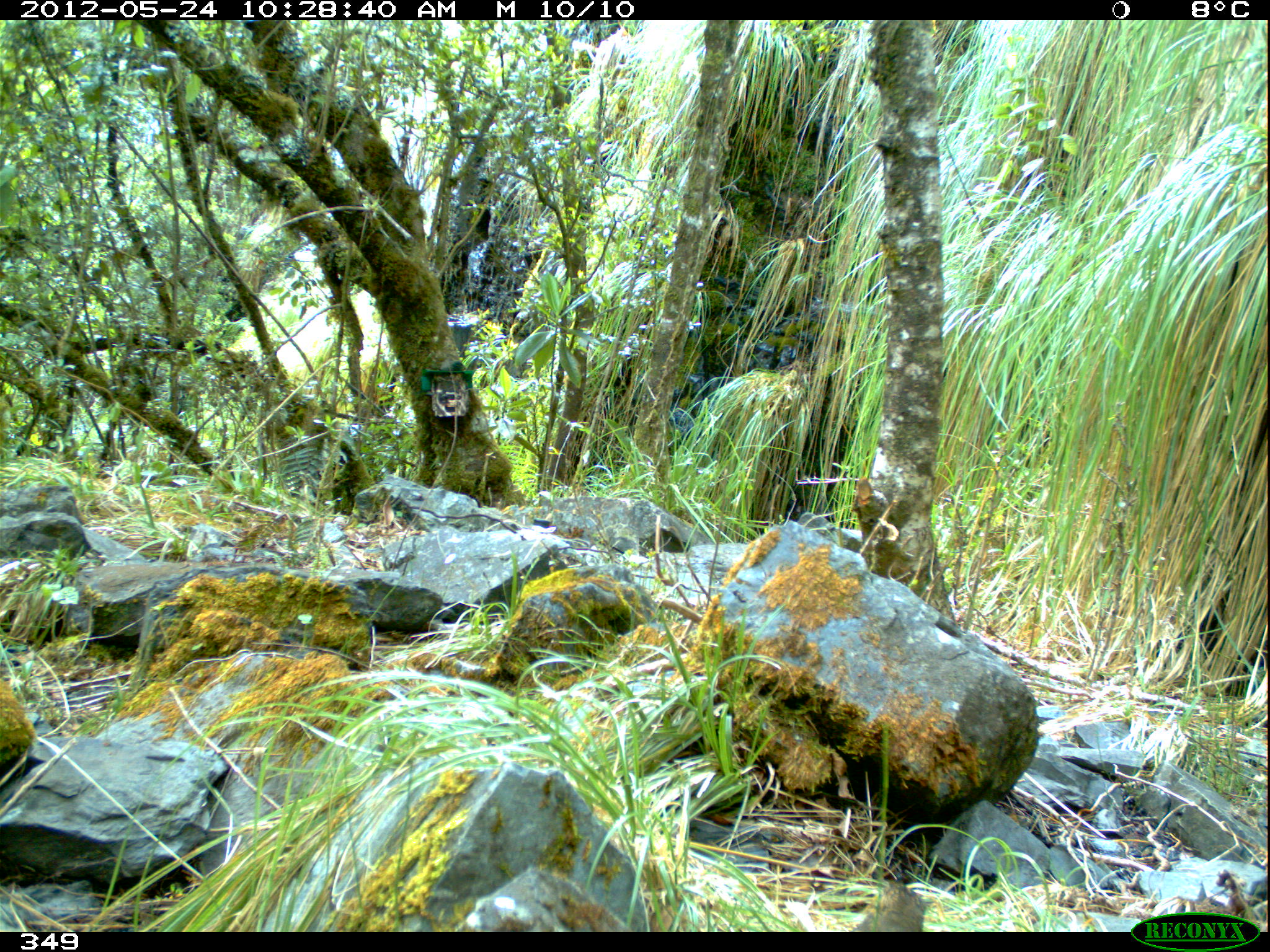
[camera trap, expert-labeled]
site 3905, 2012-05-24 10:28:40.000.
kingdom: Animalia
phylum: Chordata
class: Aves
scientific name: Aves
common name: bird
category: unknown bird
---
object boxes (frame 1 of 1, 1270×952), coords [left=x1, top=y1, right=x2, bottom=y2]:
unknown bird: [left=848, top=881, right=934, bottom=932]